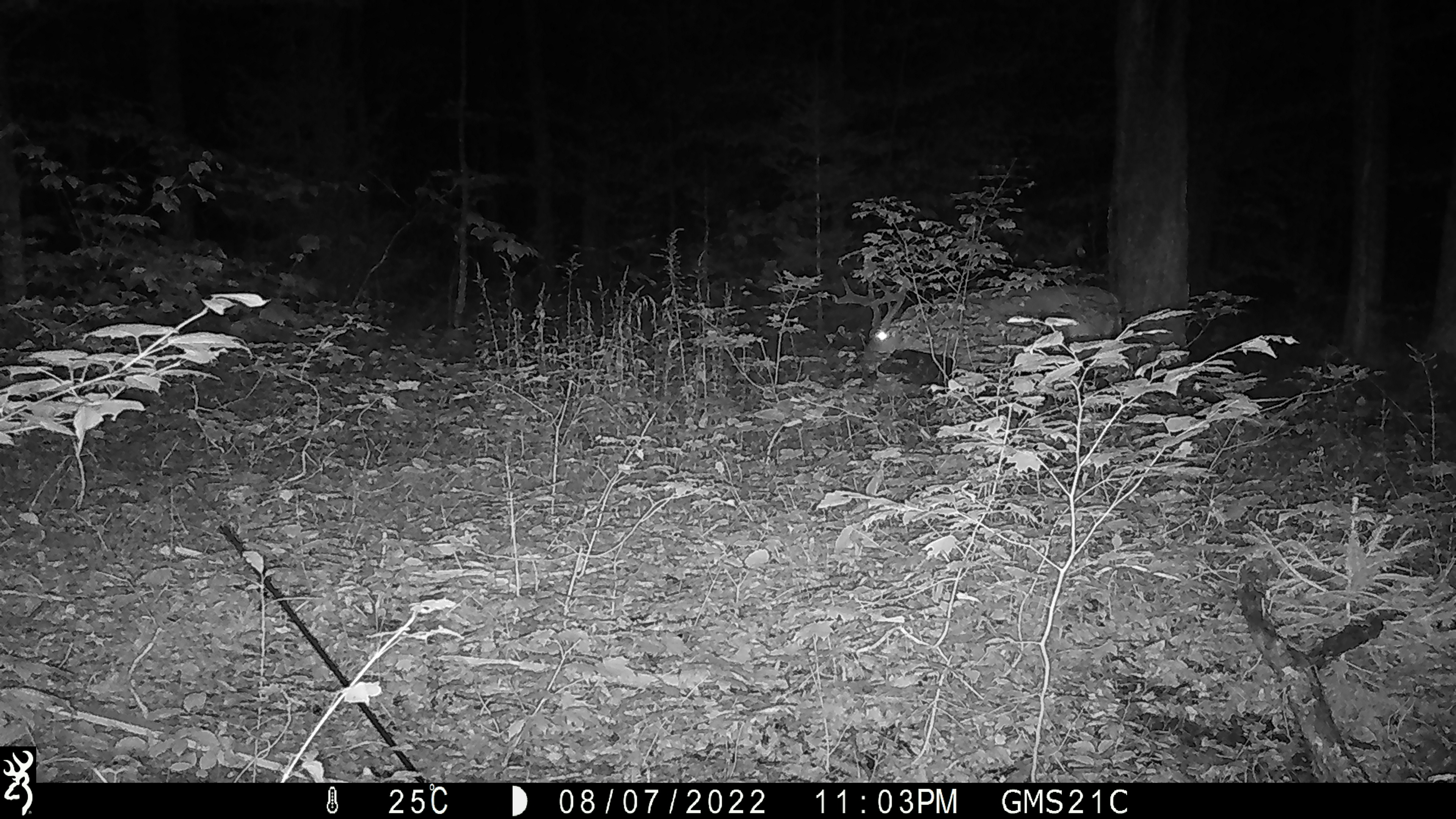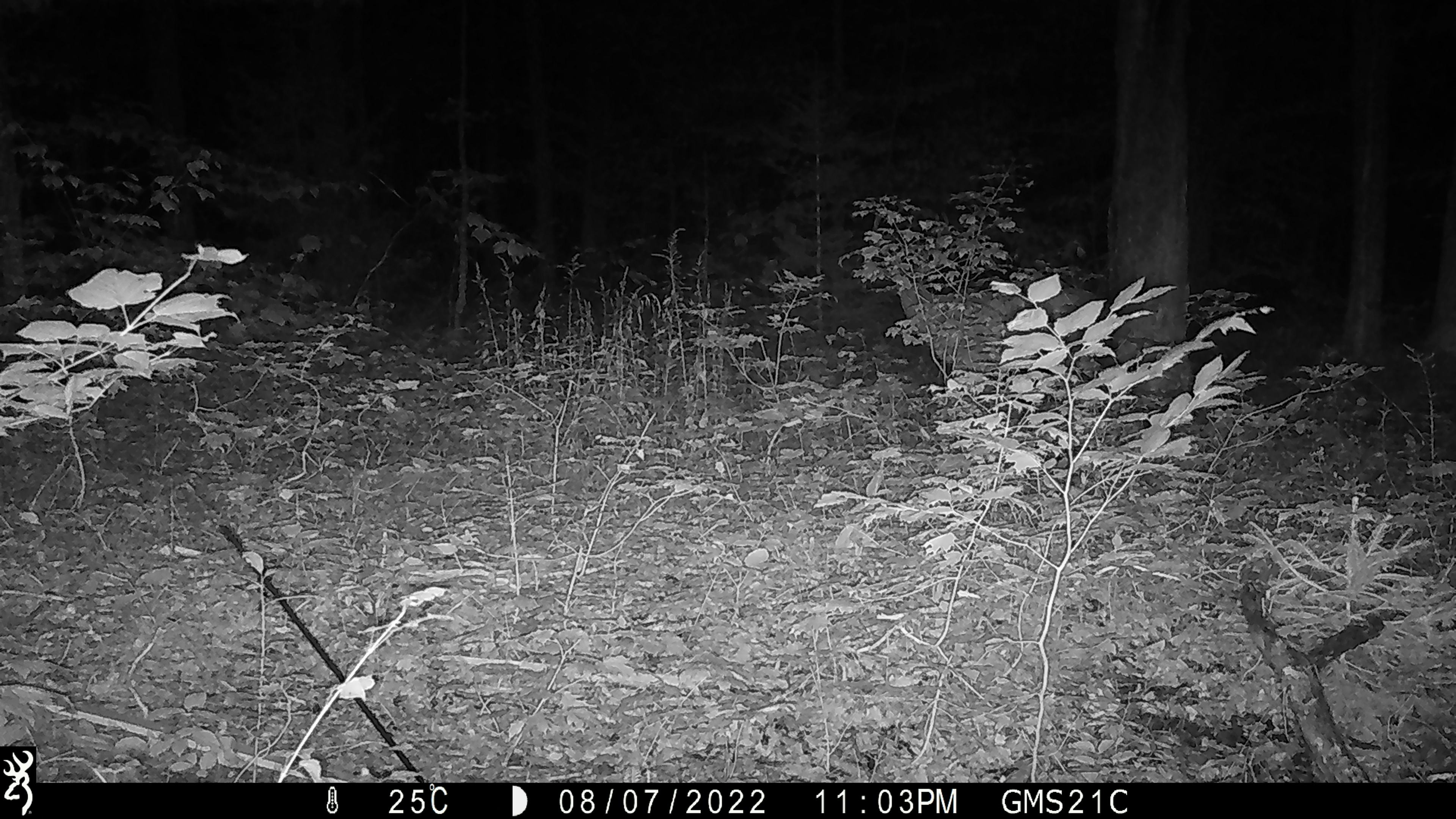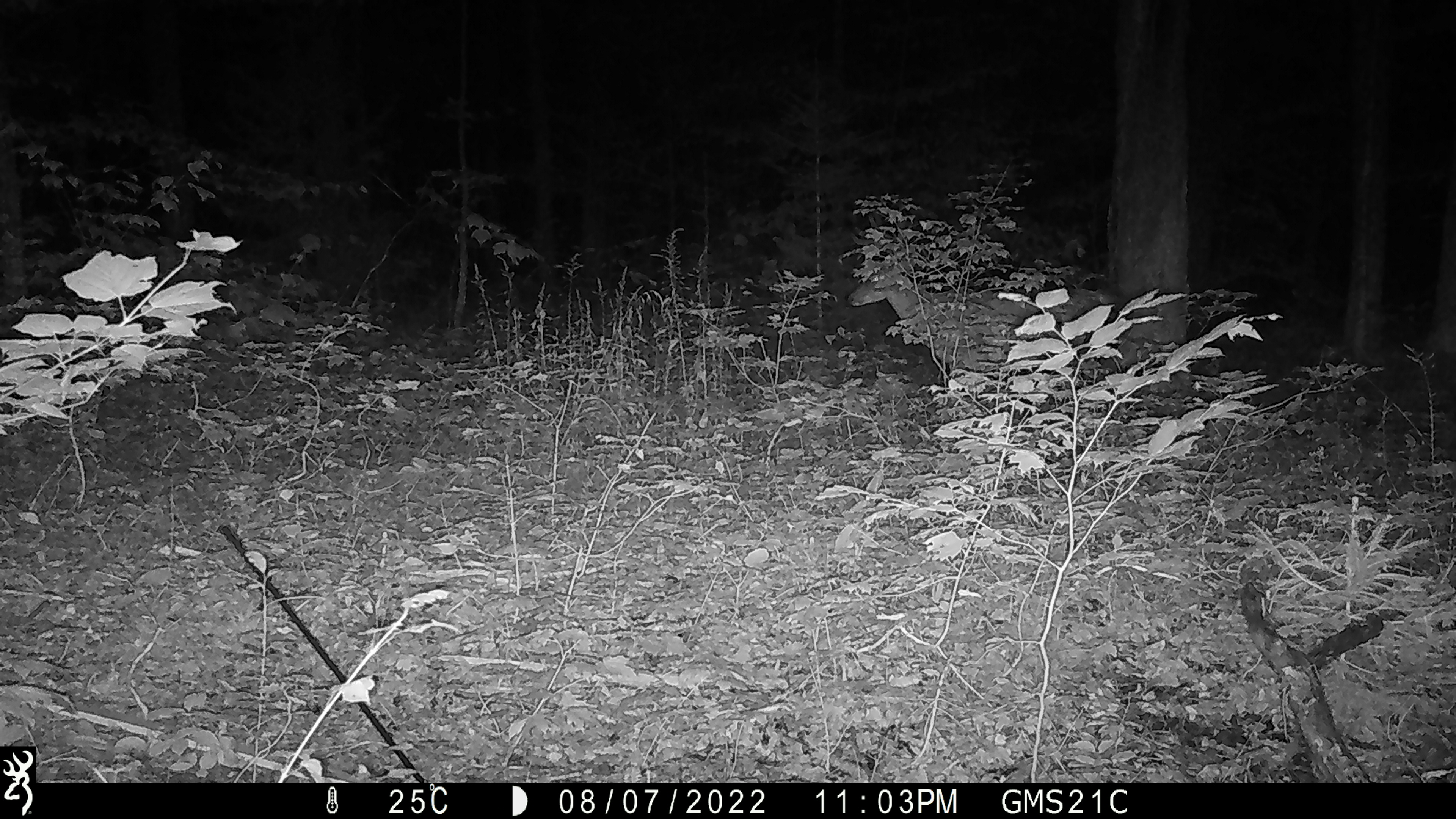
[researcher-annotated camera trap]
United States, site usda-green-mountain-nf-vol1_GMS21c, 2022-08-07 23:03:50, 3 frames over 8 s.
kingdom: Animalia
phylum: Chordata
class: Mammalia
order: Artiodactyla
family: Cervidae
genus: Odocoileus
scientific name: Odocoileus virginianus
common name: white-tailed deer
White-tailed deer (Odocoileus virginianus).